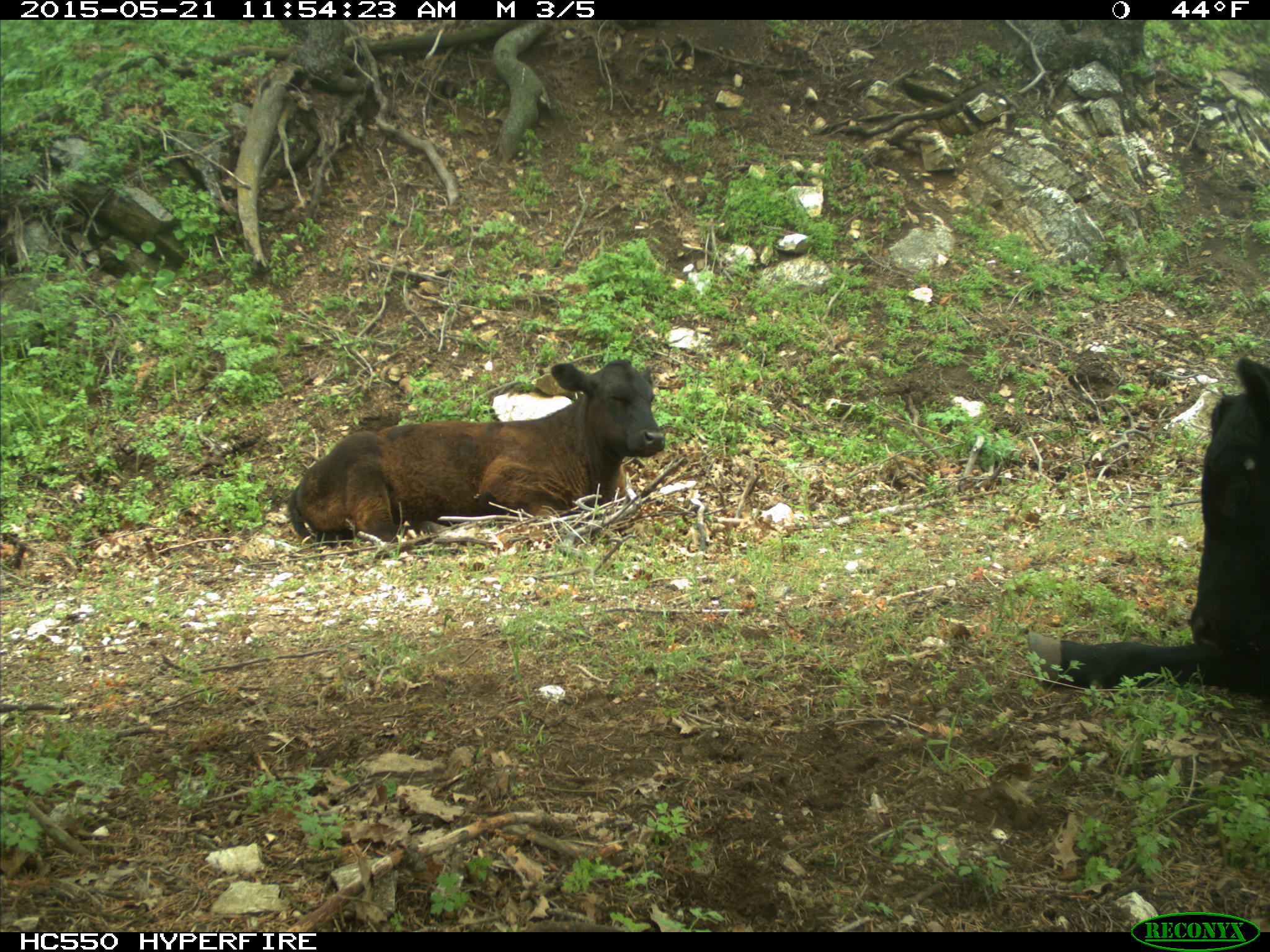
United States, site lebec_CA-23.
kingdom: Animalia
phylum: Chordata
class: Mammalia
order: Artiodactyla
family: Bovidae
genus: Bos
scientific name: Bos taurus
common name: domestic cow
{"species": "Bos taurus (domestic cow)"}